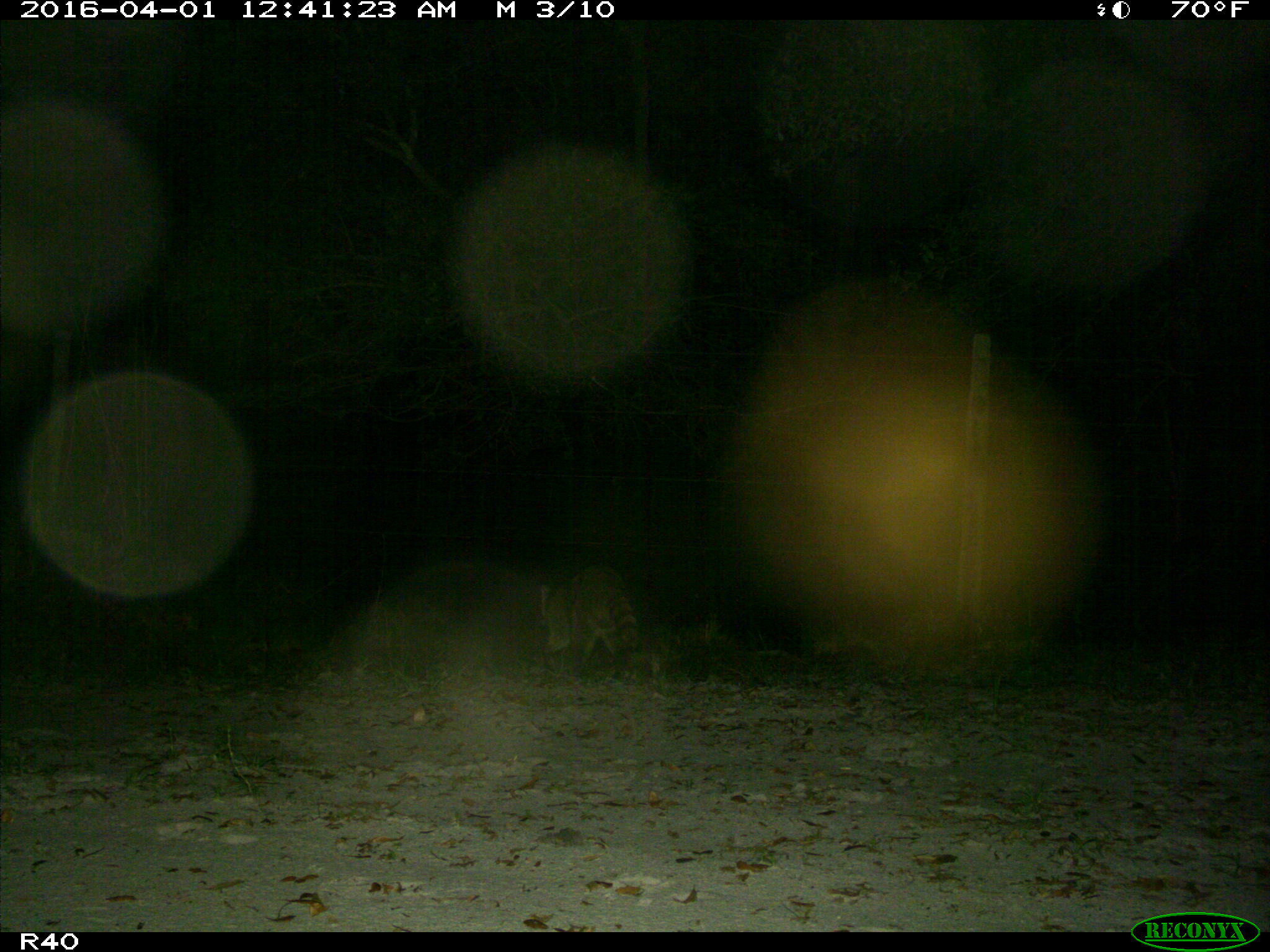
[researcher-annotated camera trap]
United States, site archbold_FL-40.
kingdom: Animalia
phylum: Chordata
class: Mammalia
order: Carnivora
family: Procyonidae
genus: Procyon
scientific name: Procyon lotor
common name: common raccoon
Procyon lotor (common raccoon).